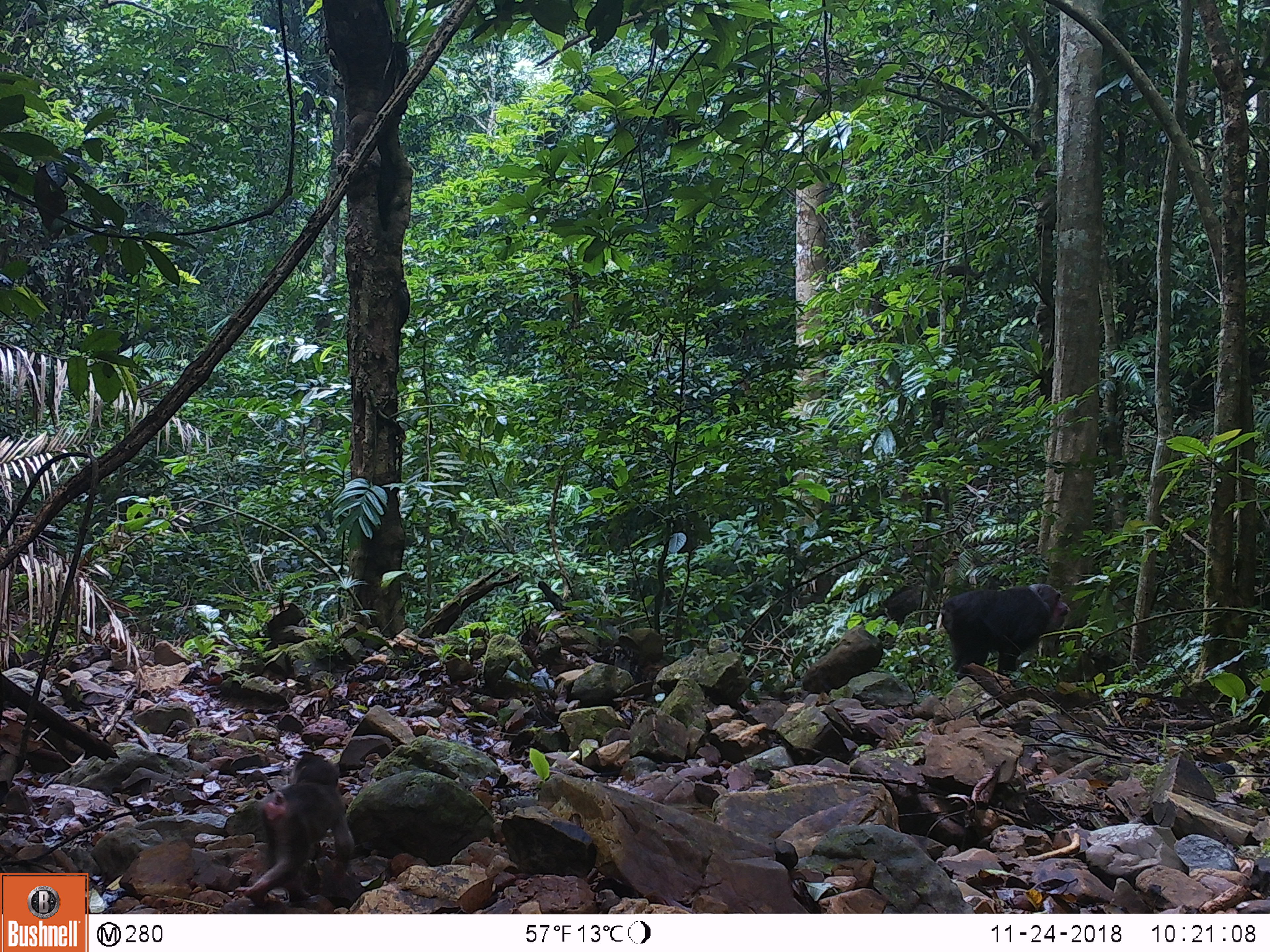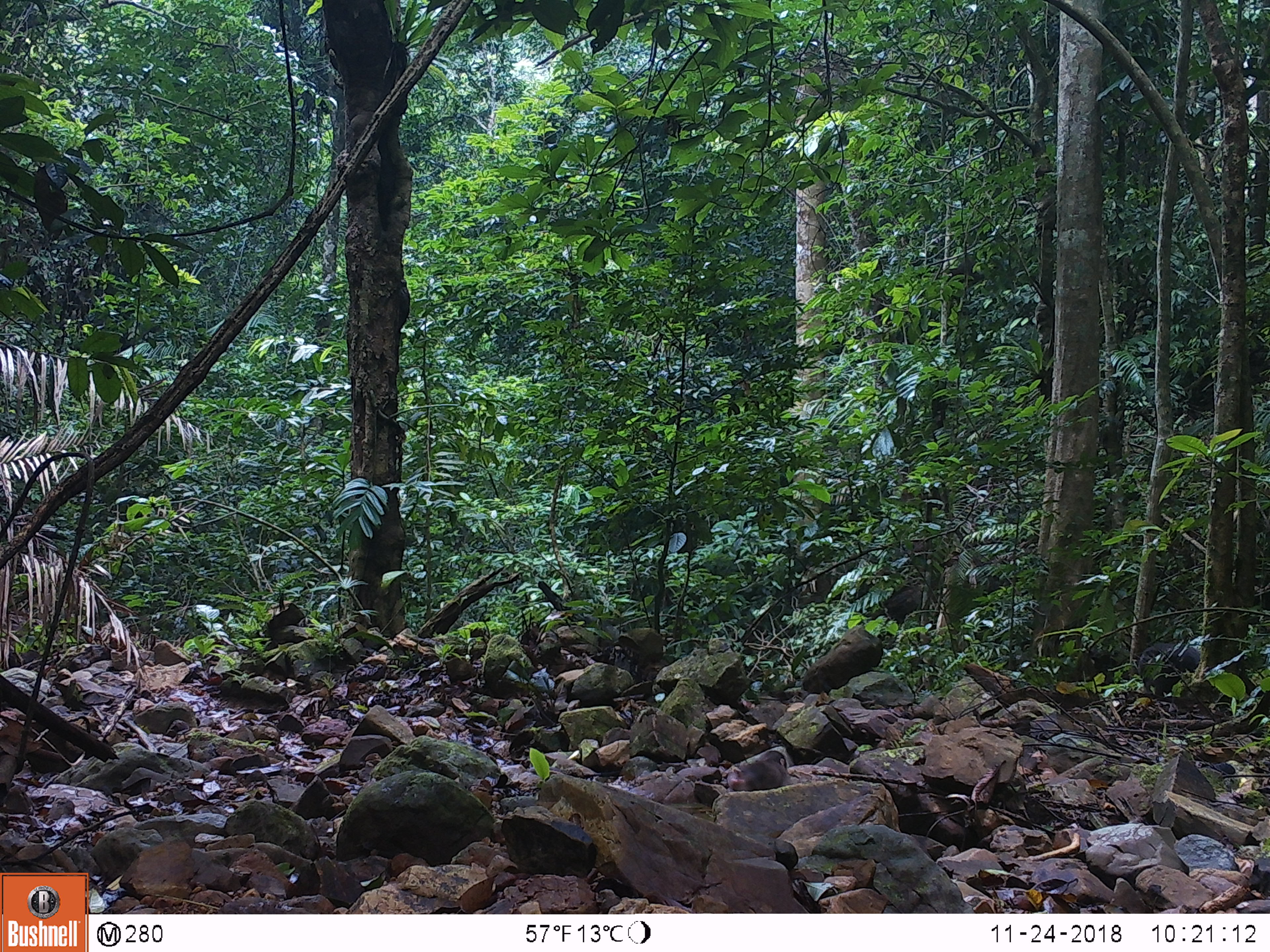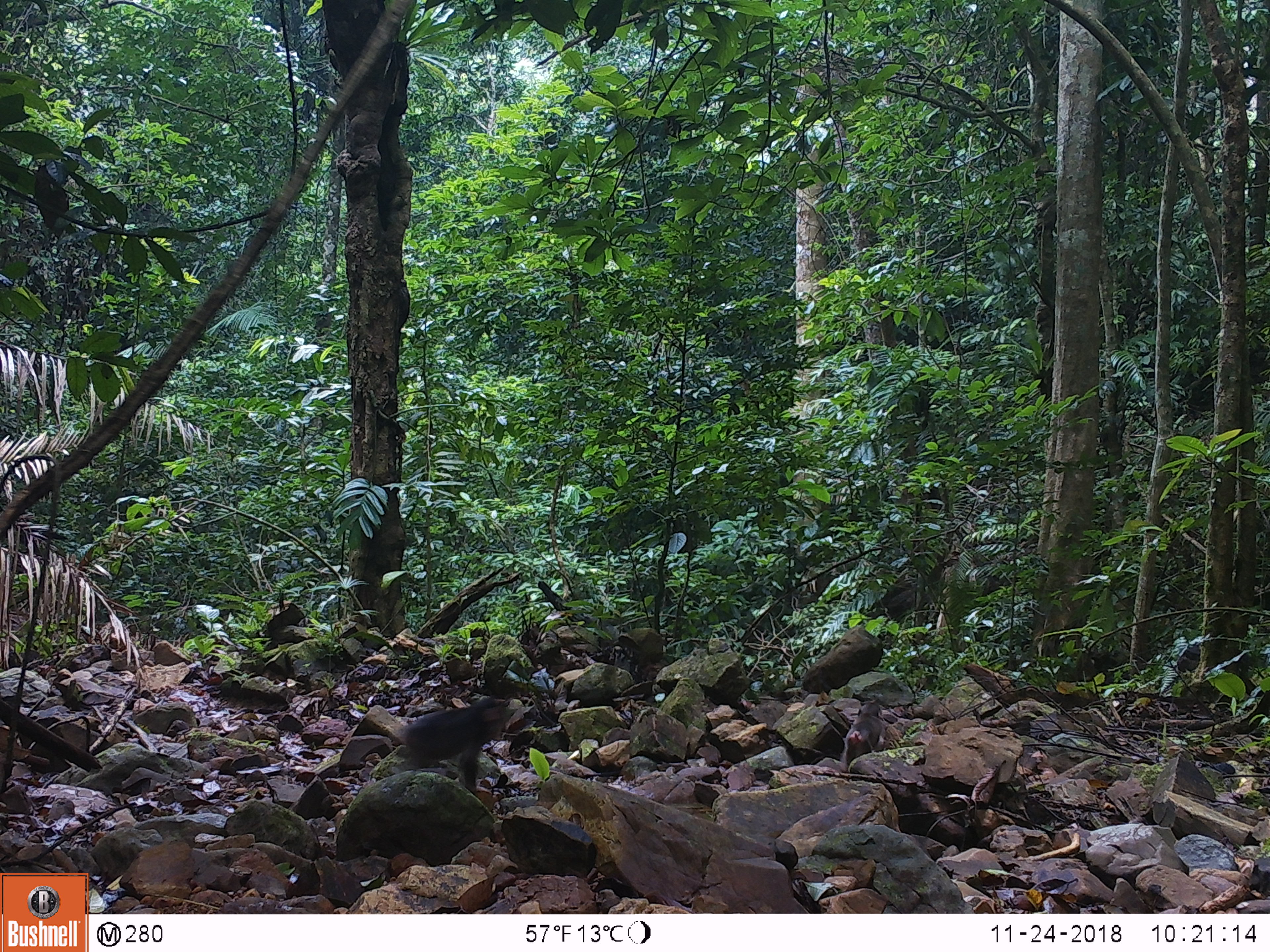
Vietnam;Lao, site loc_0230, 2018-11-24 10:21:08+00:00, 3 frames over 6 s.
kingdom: Animalia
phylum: Chordata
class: Mammalia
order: Primates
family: Cercopithecidae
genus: Macaca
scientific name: Macaca arctoides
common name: stump-tailed macaque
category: stump tailed macaque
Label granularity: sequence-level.